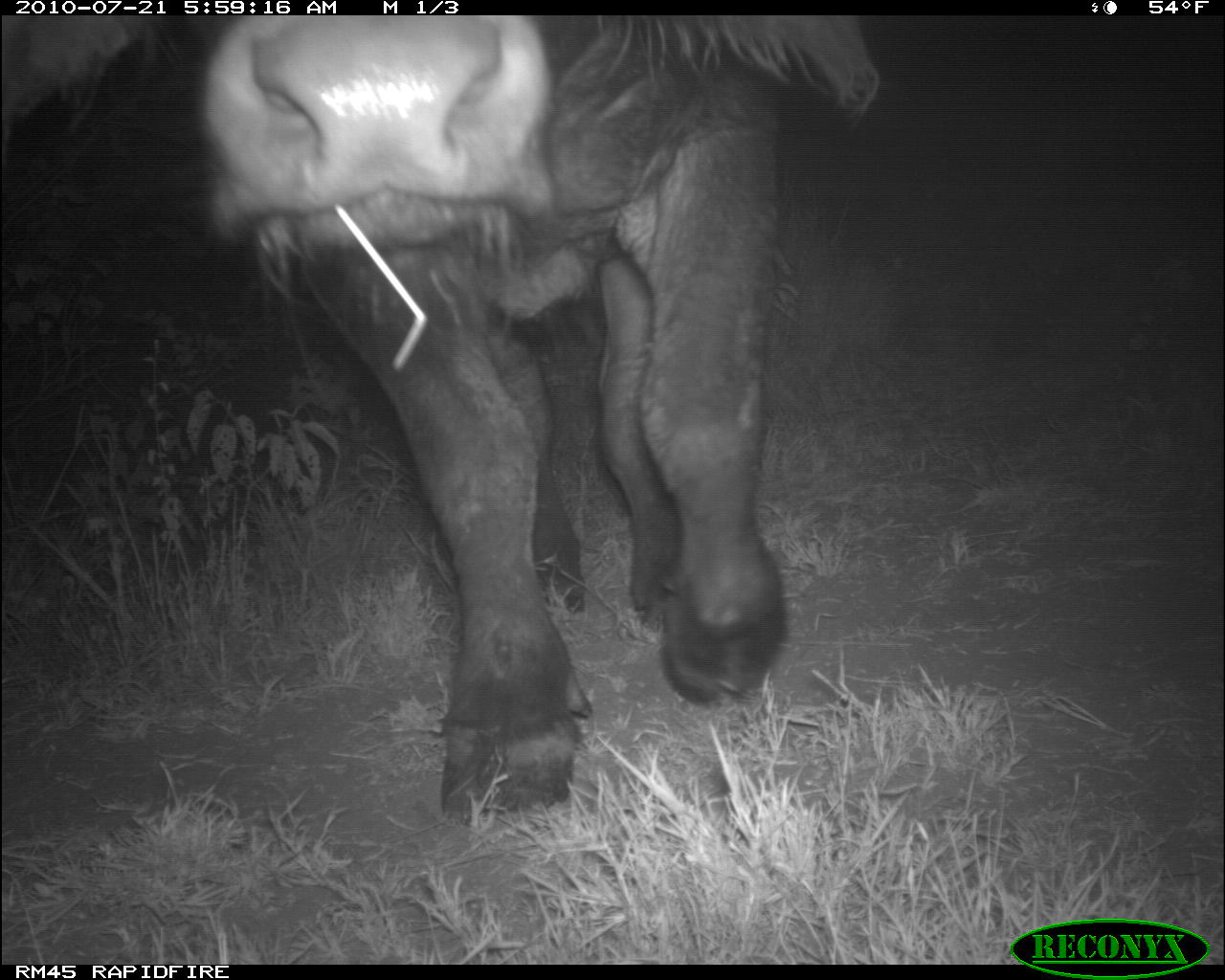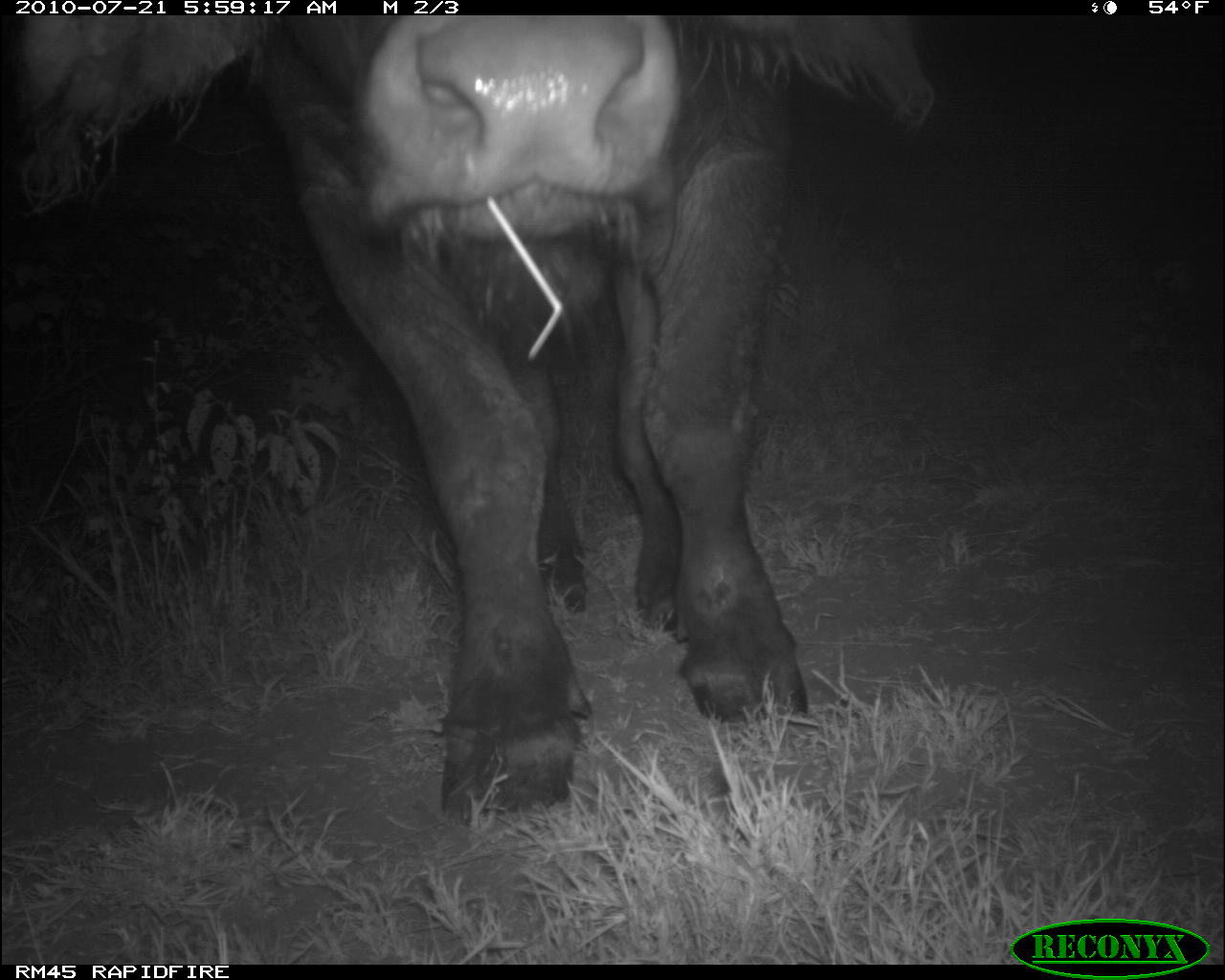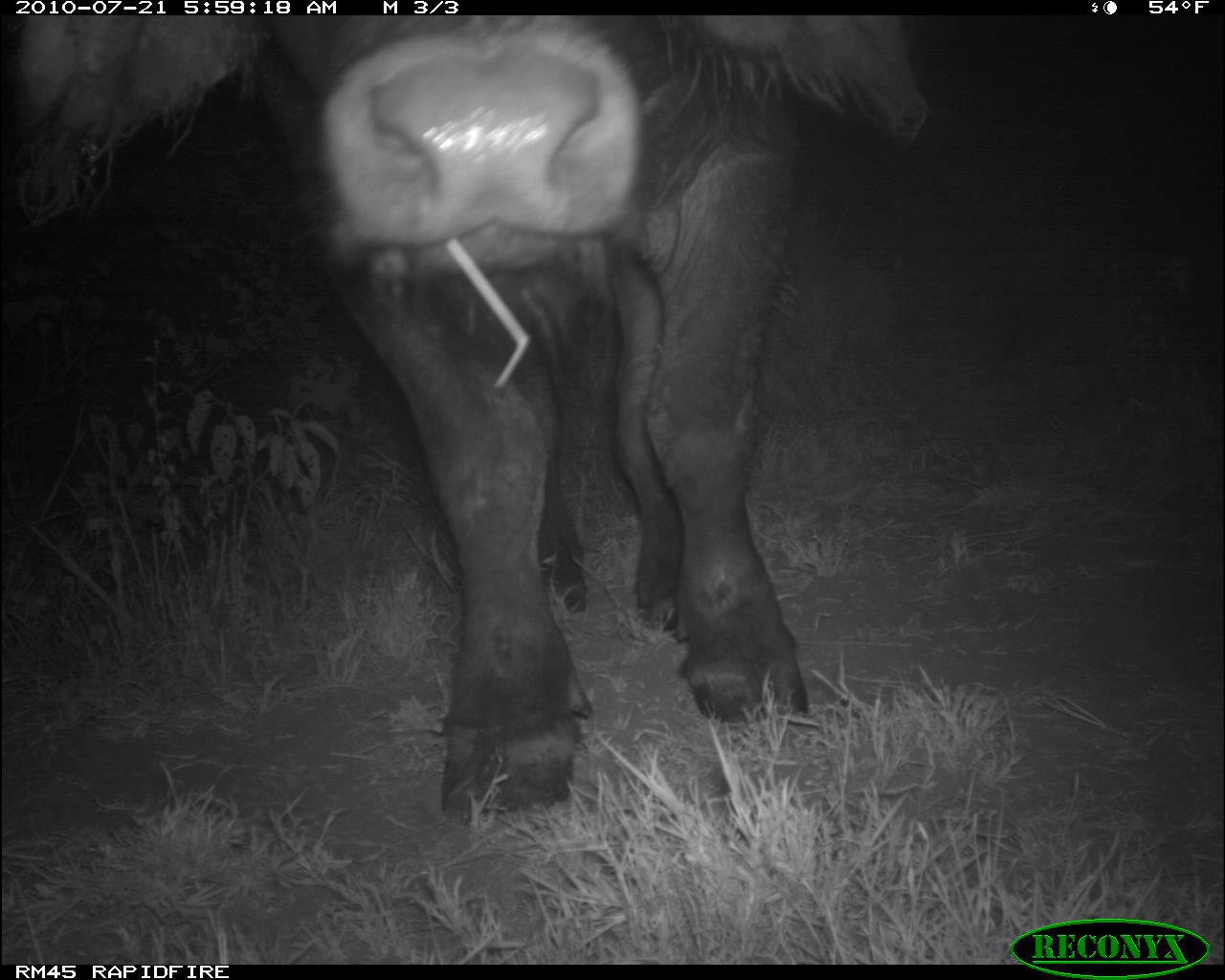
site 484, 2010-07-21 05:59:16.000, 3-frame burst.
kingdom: Animalia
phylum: Chordata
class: Mammalia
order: Artiodactyla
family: Bovidae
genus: Syncerus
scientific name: Syncerus caffer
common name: african buffalo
Syncerus caffer (african buffalo), count 1.